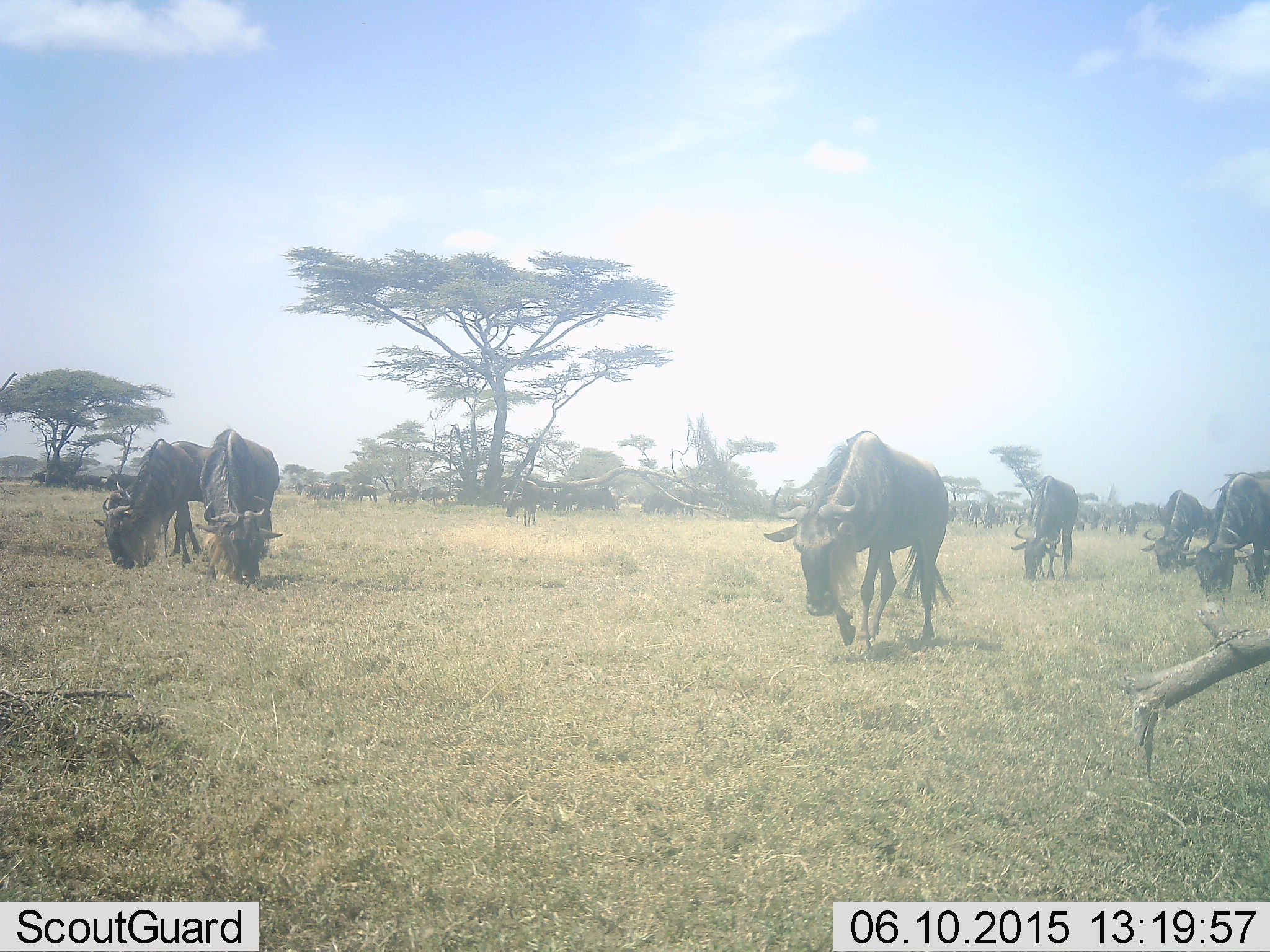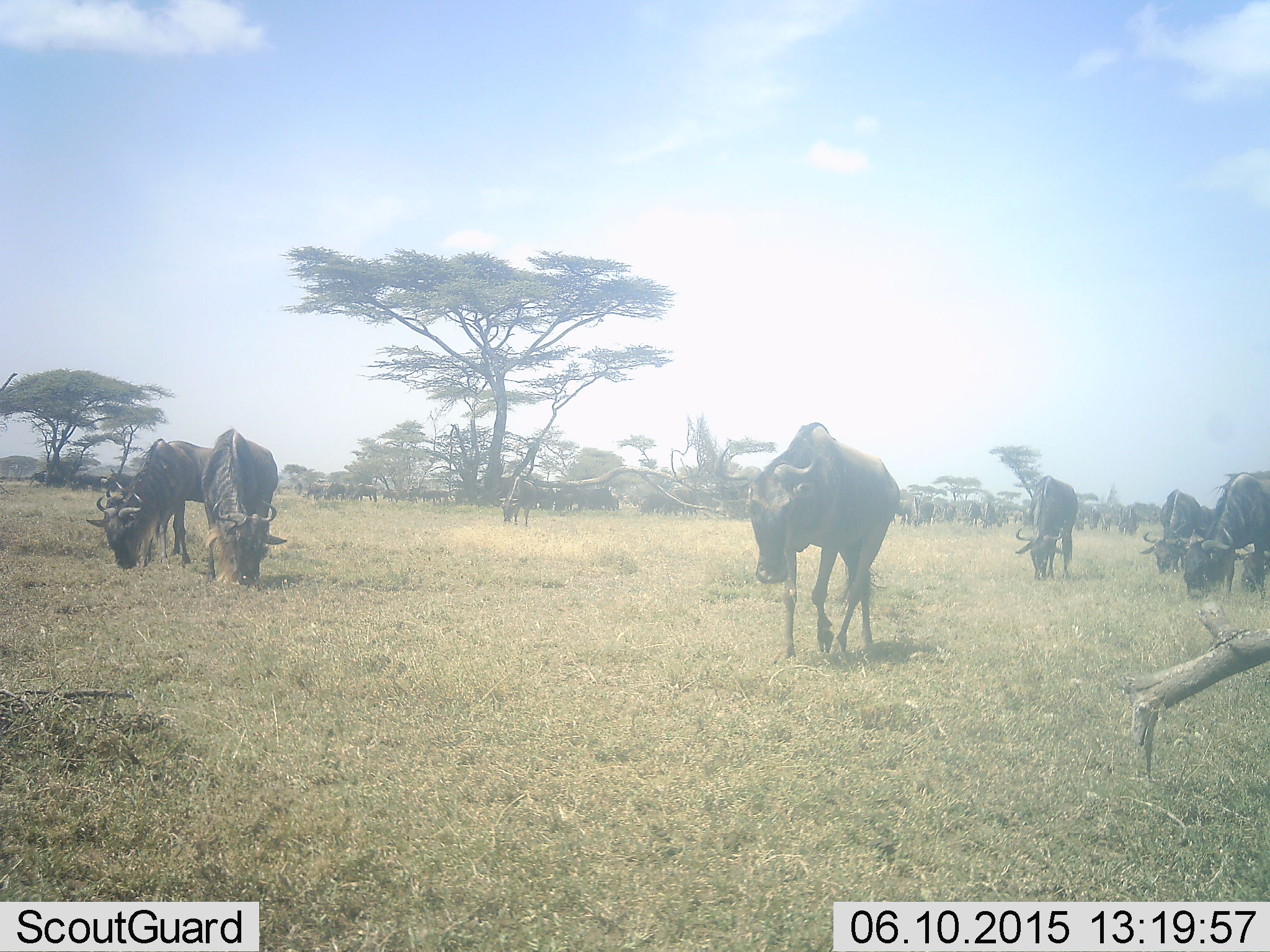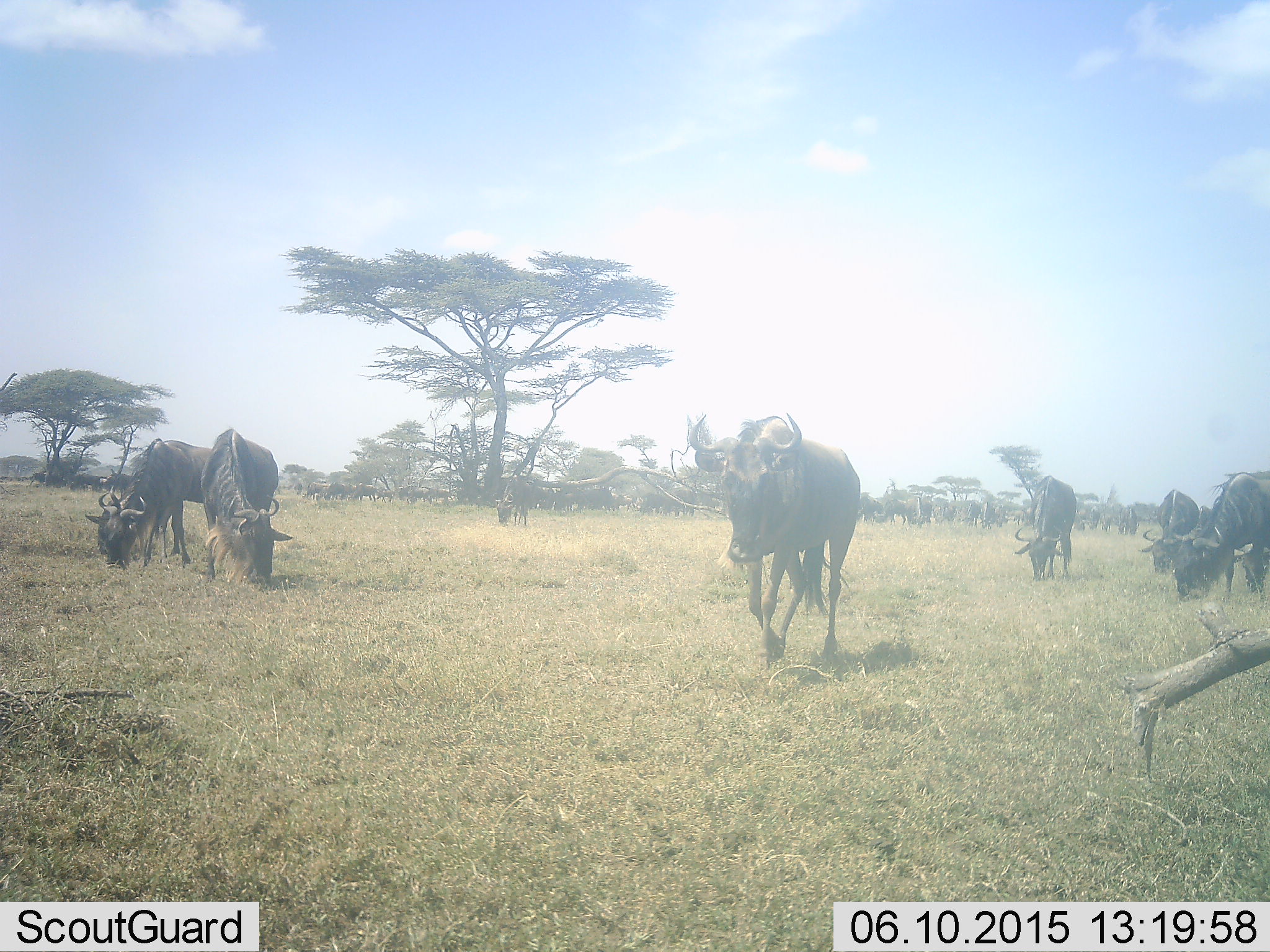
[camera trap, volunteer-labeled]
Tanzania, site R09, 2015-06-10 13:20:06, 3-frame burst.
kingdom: Animalia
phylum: Chordata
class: Mammalia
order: Artiodactyla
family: Bovidae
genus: Connochaetes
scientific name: Connochaetes taurinus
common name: blue wildebeest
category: wildebeest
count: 11-50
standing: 60%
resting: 0%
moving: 70%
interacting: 0%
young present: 0%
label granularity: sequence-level